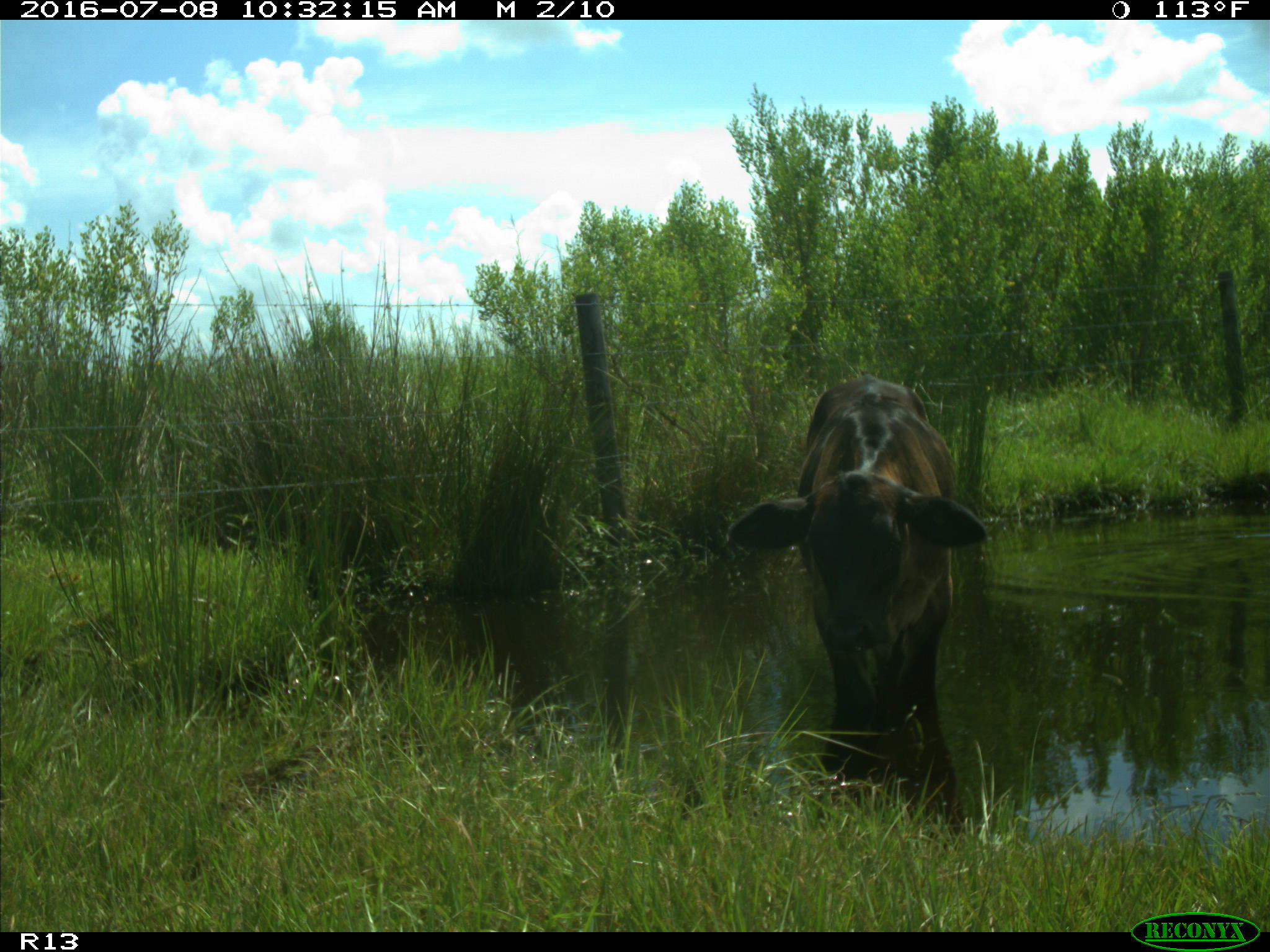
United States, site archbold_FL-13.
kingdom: Animalia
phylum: Chordata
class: Mammalia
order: Artiodactyla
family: Bovidae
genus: Bos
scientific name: Bos taurus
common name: domestic cow